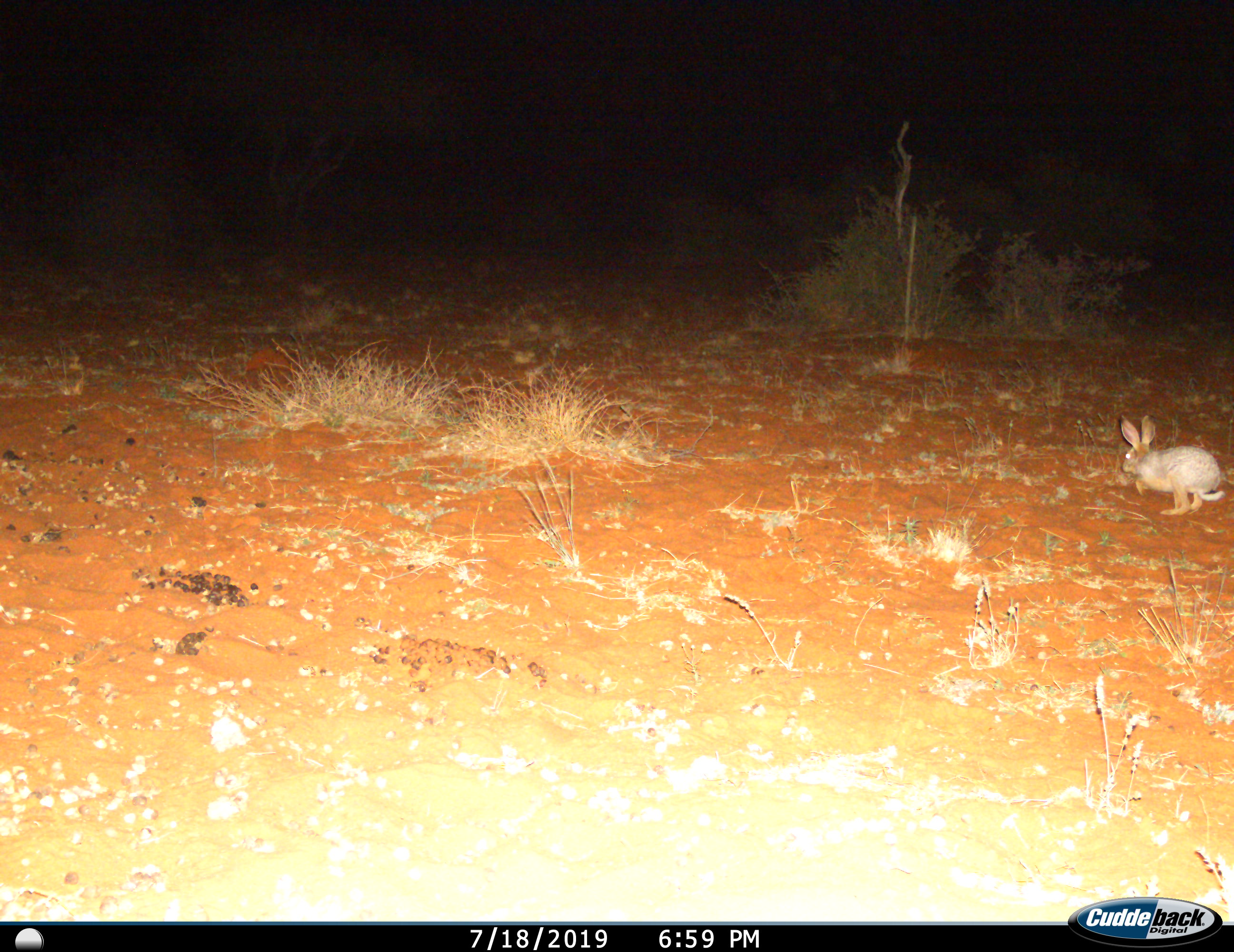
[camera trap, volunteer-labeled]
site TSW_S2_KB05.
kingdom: Animalia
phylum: Chordata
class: Mammalia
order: Lagomorpha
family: Leporidae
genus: Lepus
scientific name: Lepus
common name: hare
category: hareunknown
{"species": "hareunknown (hare) (Lepus)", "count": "1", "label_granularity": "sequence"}